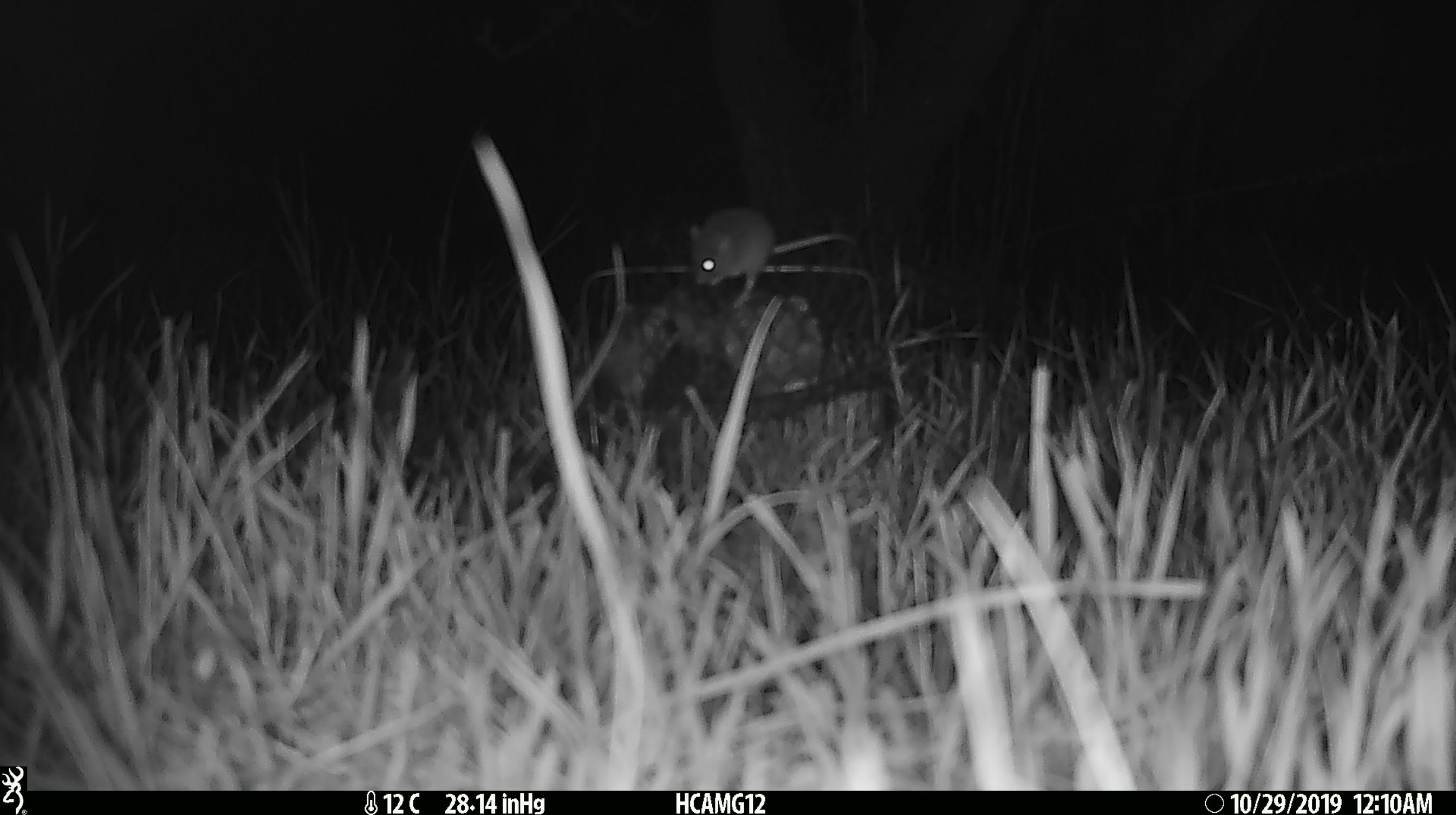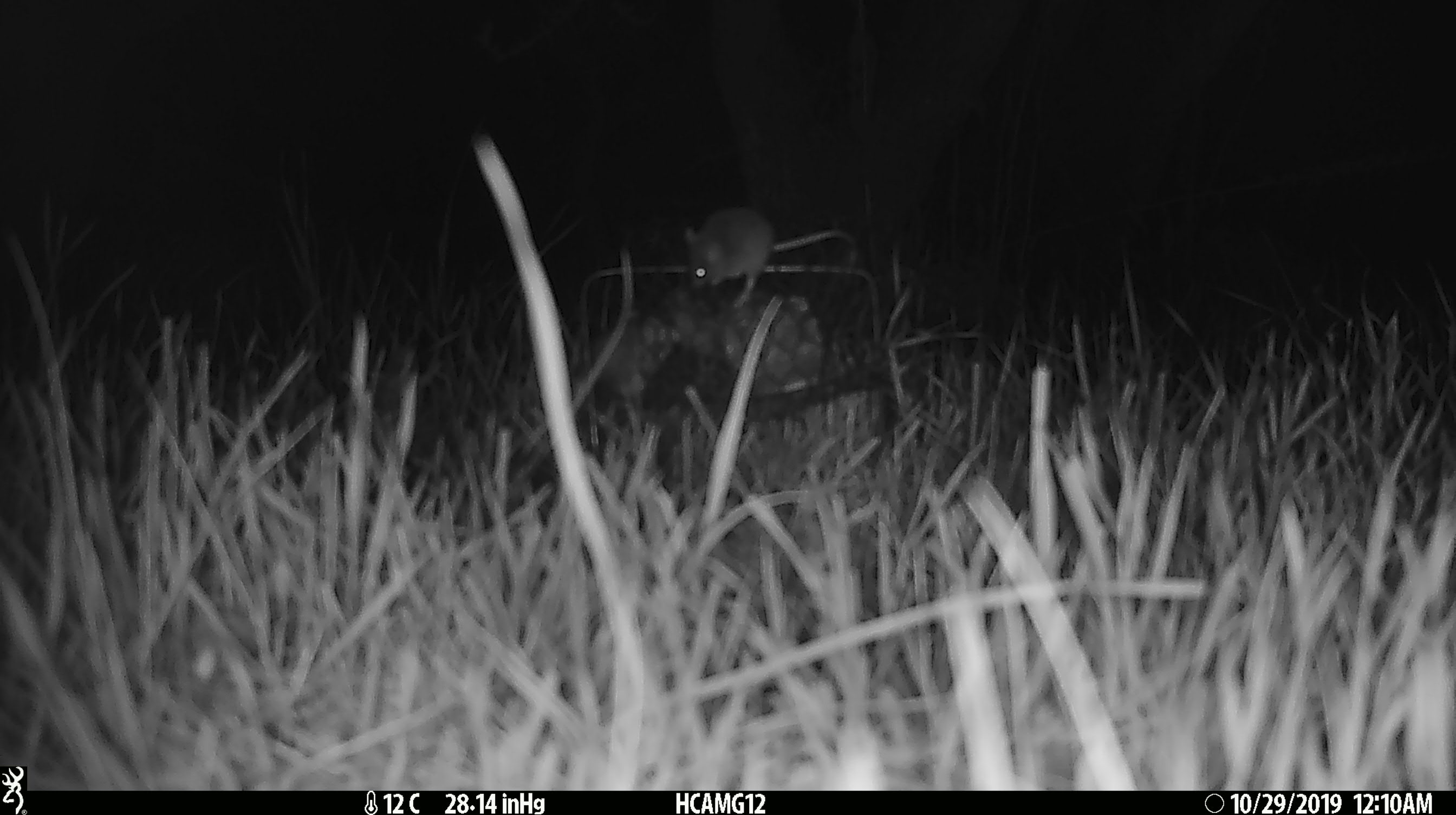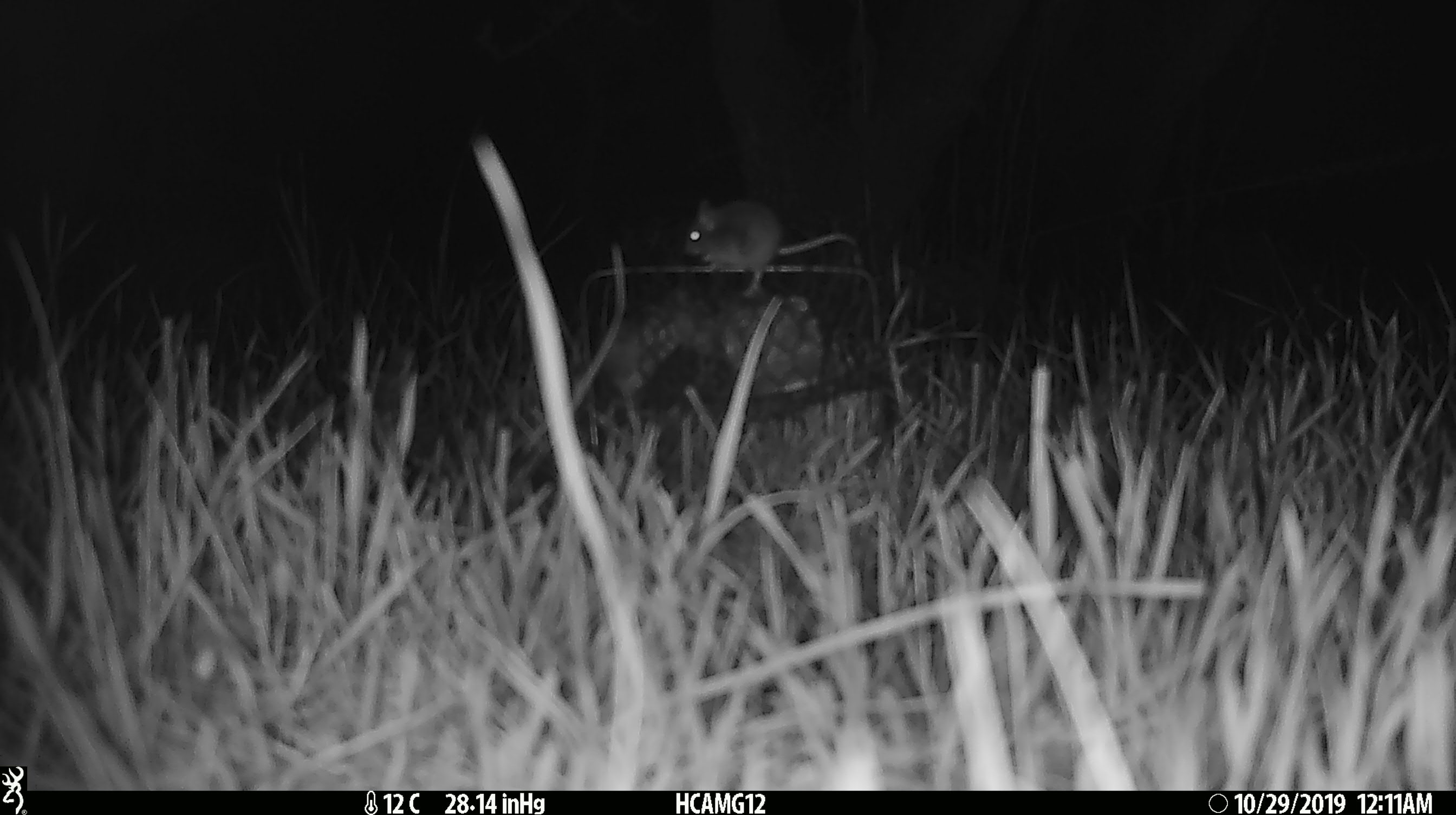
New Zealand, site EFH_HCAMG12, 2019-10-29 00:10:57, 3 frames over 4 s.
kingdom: Animalia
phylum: Chordata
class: Mammalia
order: Rodentia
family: Muridae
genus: Mus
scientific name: Mus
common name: mouse